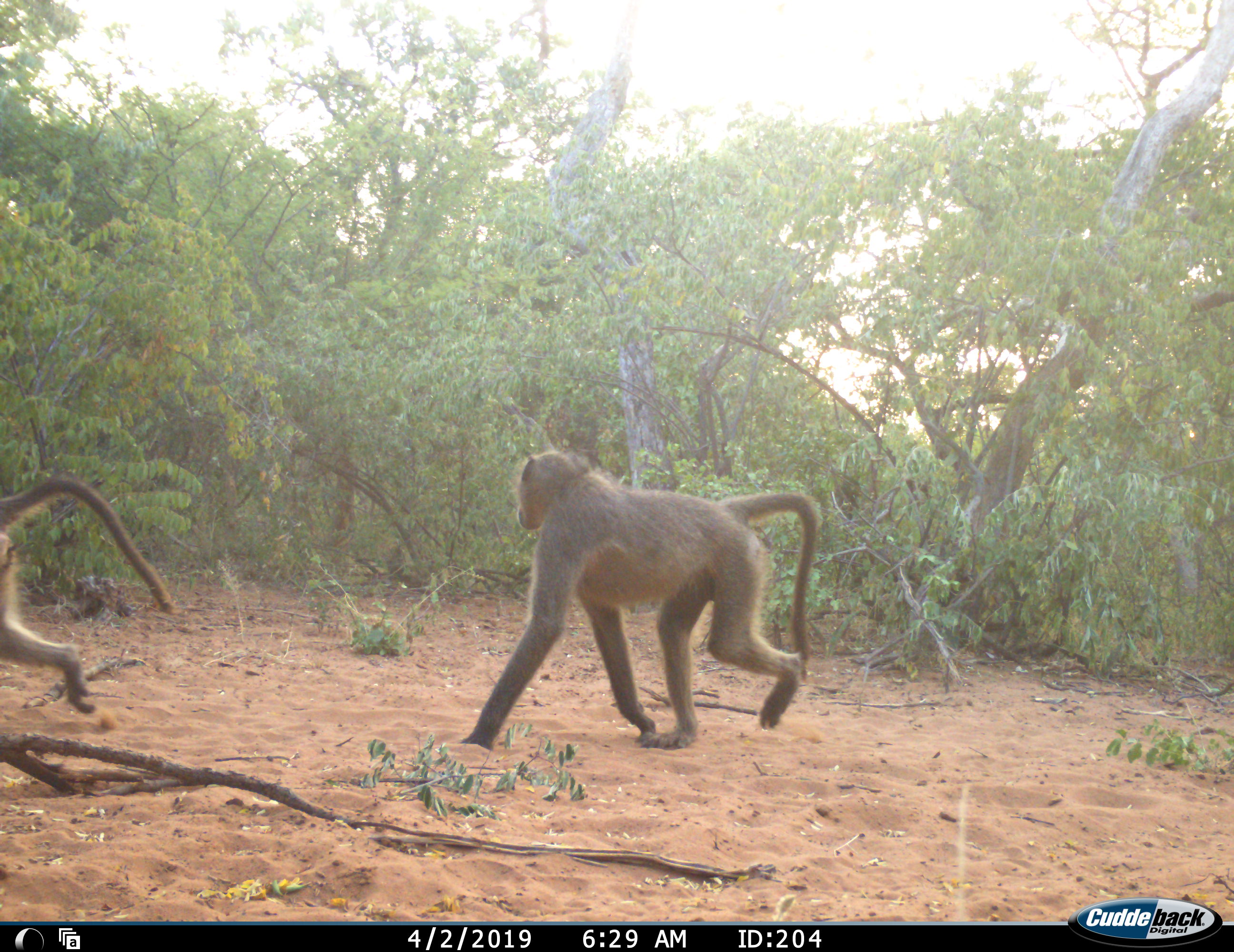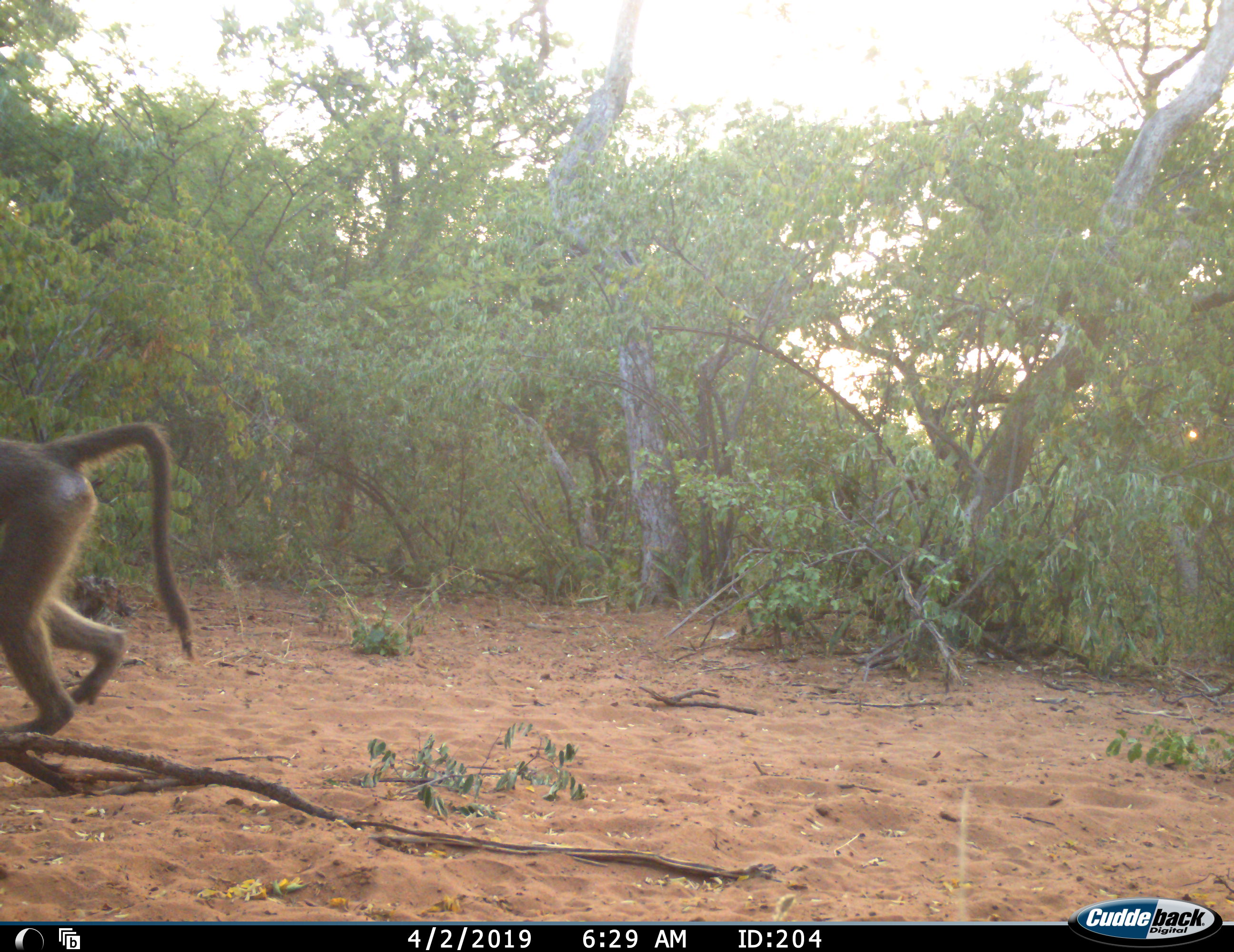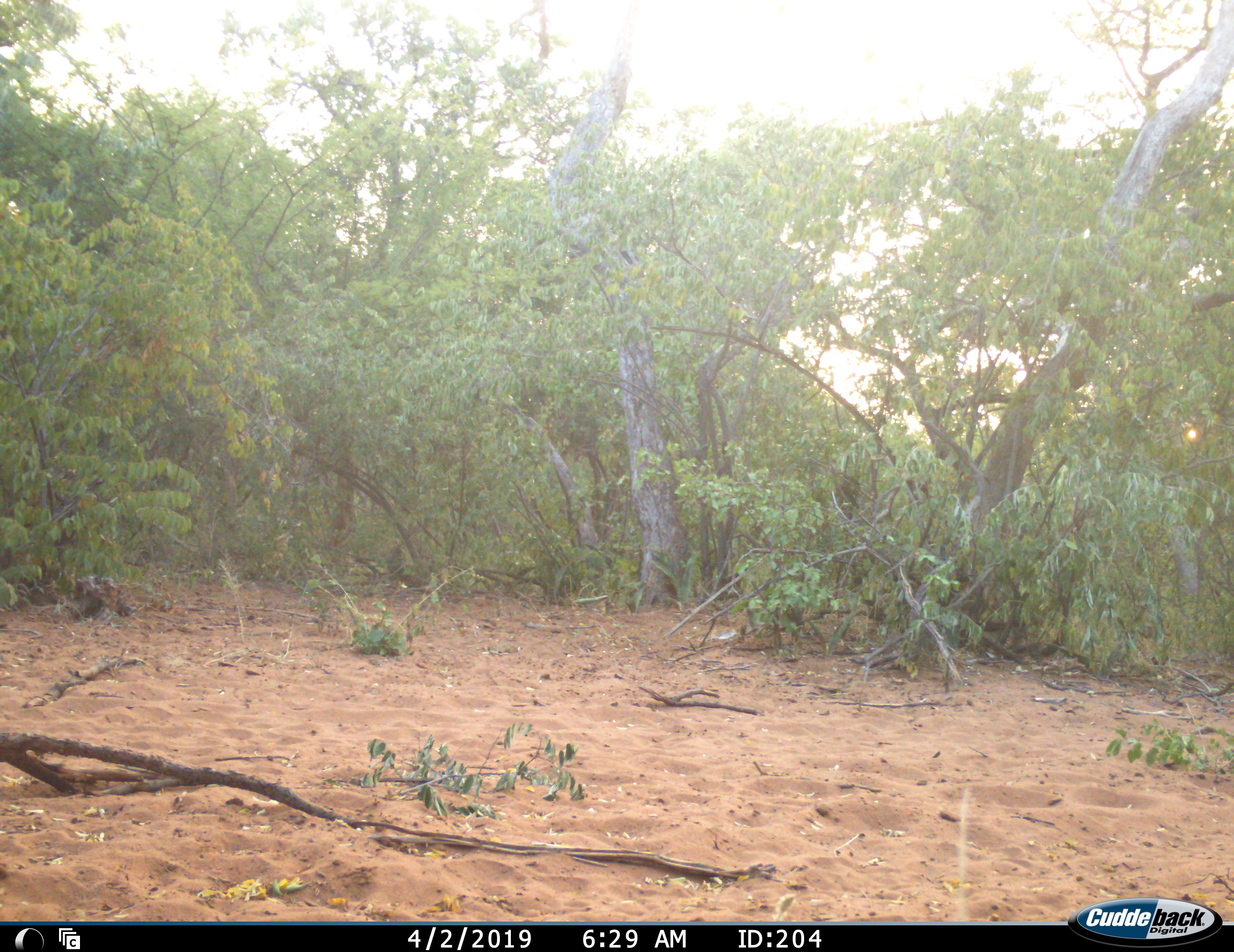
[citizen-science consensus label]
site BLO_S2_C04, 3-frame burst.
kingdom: Animalia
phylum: Chordata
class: Mammalia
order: Primates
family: Cercopithecidae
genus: Papio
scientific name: Papio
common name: baboon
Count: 2.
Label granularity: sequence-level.